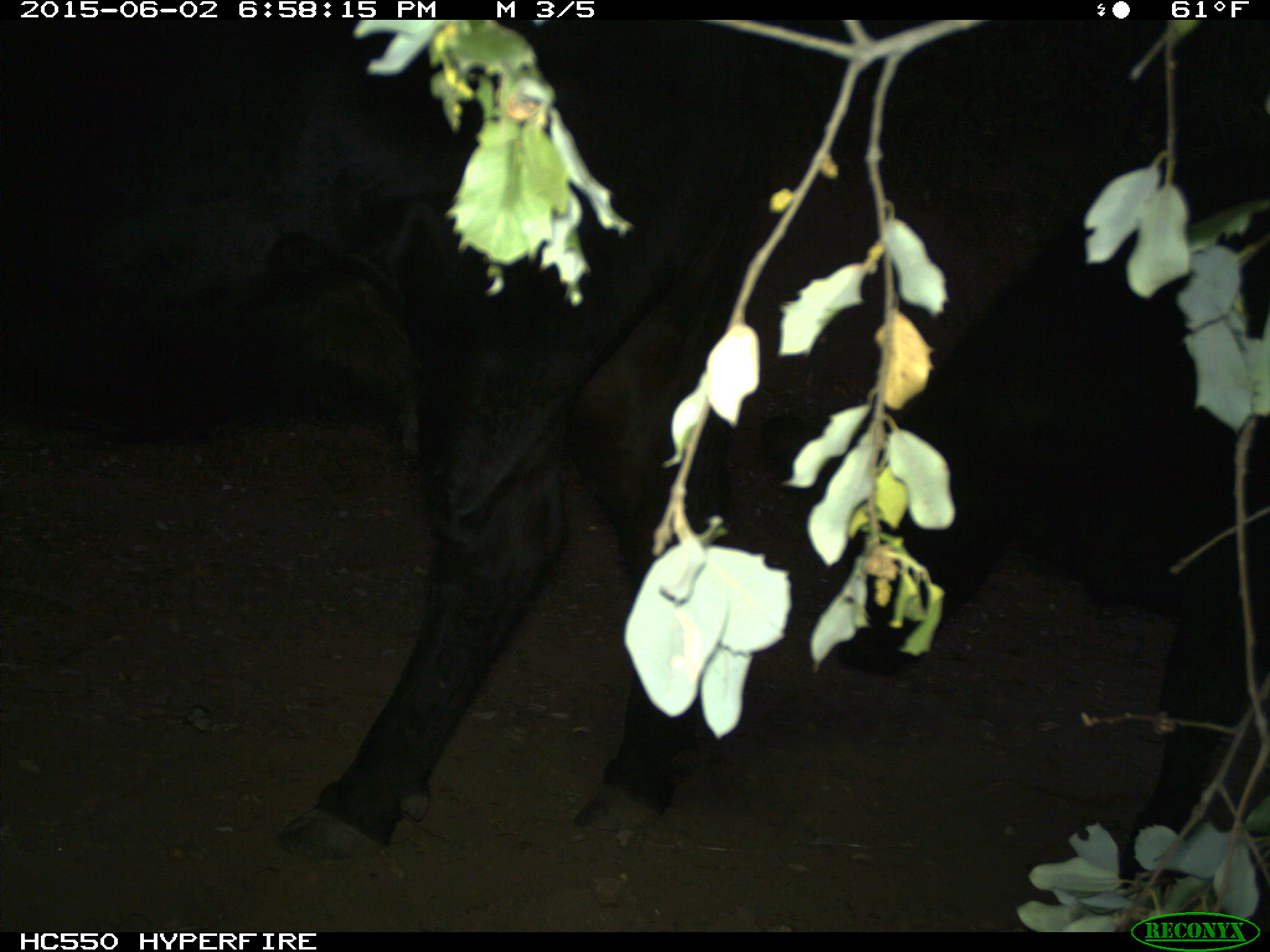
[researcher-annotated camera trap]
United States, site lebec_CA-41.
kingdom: Animalia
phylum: Chordata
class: Mammalia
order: Artiodactyla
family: Bovidae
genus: Bos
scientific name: Bos taurus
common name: domestic cow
Bos taurus (domestic cow).